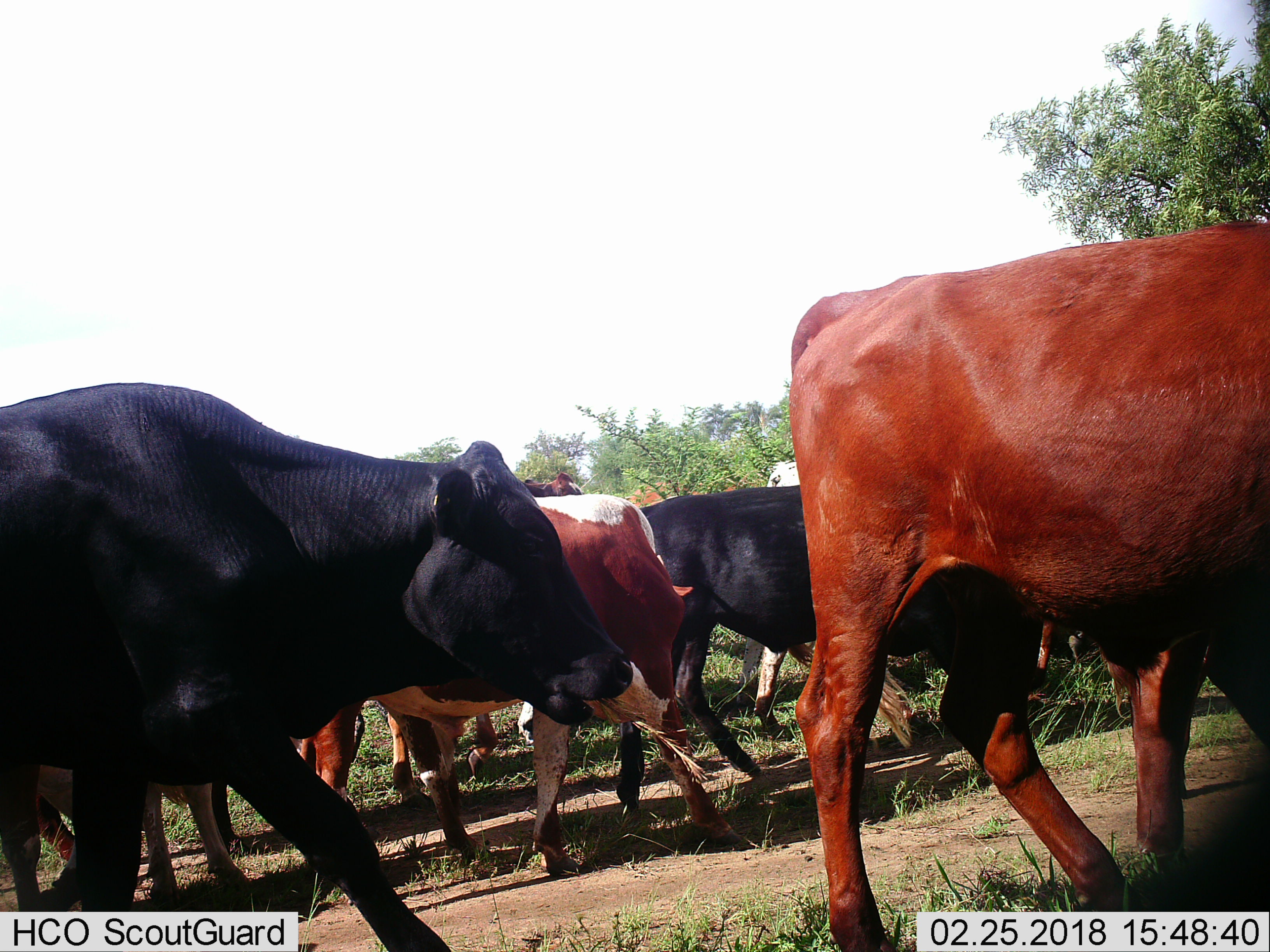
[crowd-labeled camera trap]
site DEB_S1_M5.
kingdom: Animalia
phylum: Chordata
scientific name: Vertebrata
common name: domestic animal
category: domesticanimal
Domesticanimal (domestic animal) (Vertebrata), count 9. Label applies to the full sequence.